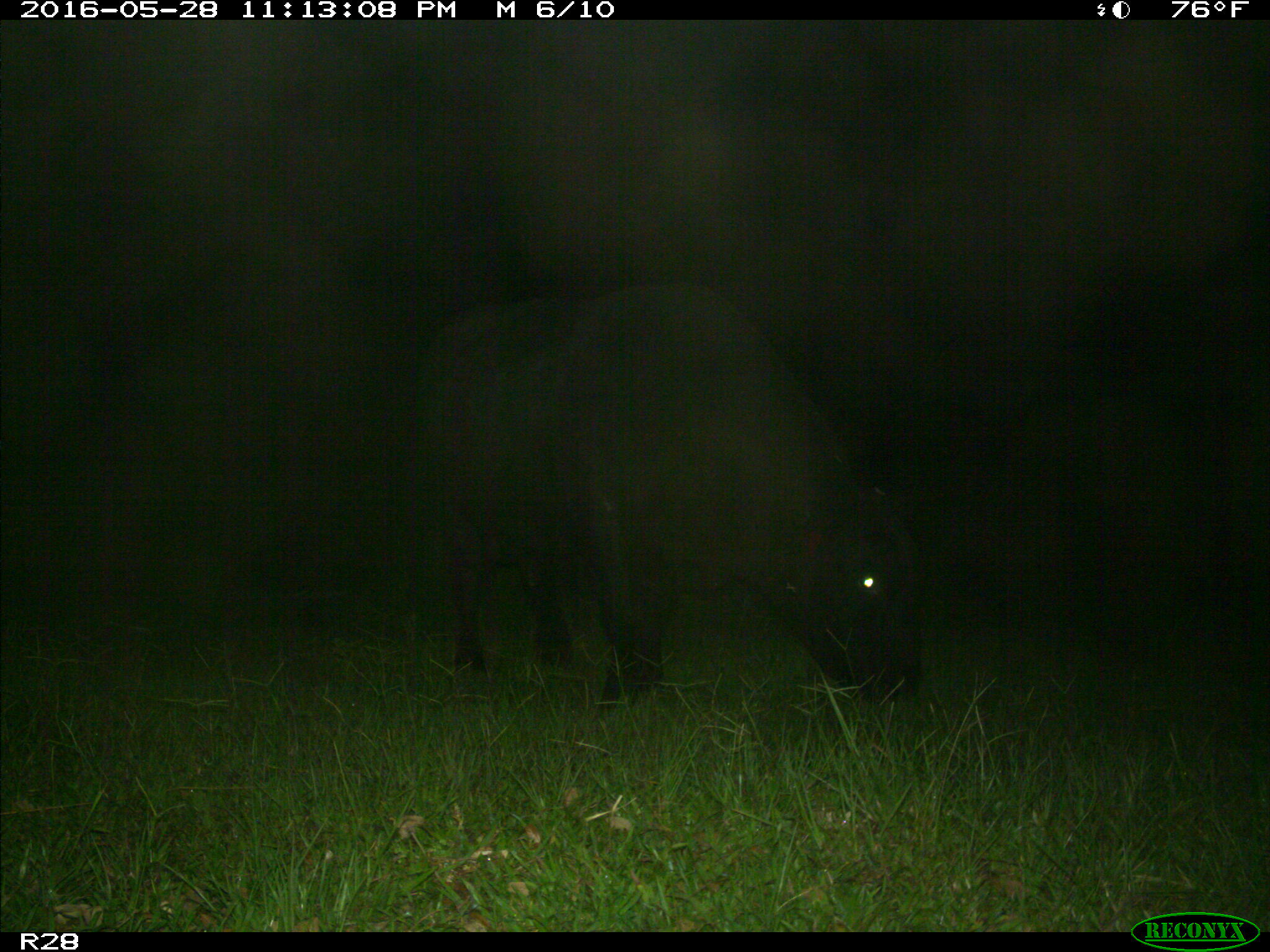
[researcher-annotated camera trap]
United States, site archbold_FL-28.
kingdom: Animalia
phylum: Chordata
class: Mammalia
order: Artiodactyla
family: Bovidae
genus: Bos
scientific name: Bos taurus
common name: domestic cow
Bos taurus (domestic cow).